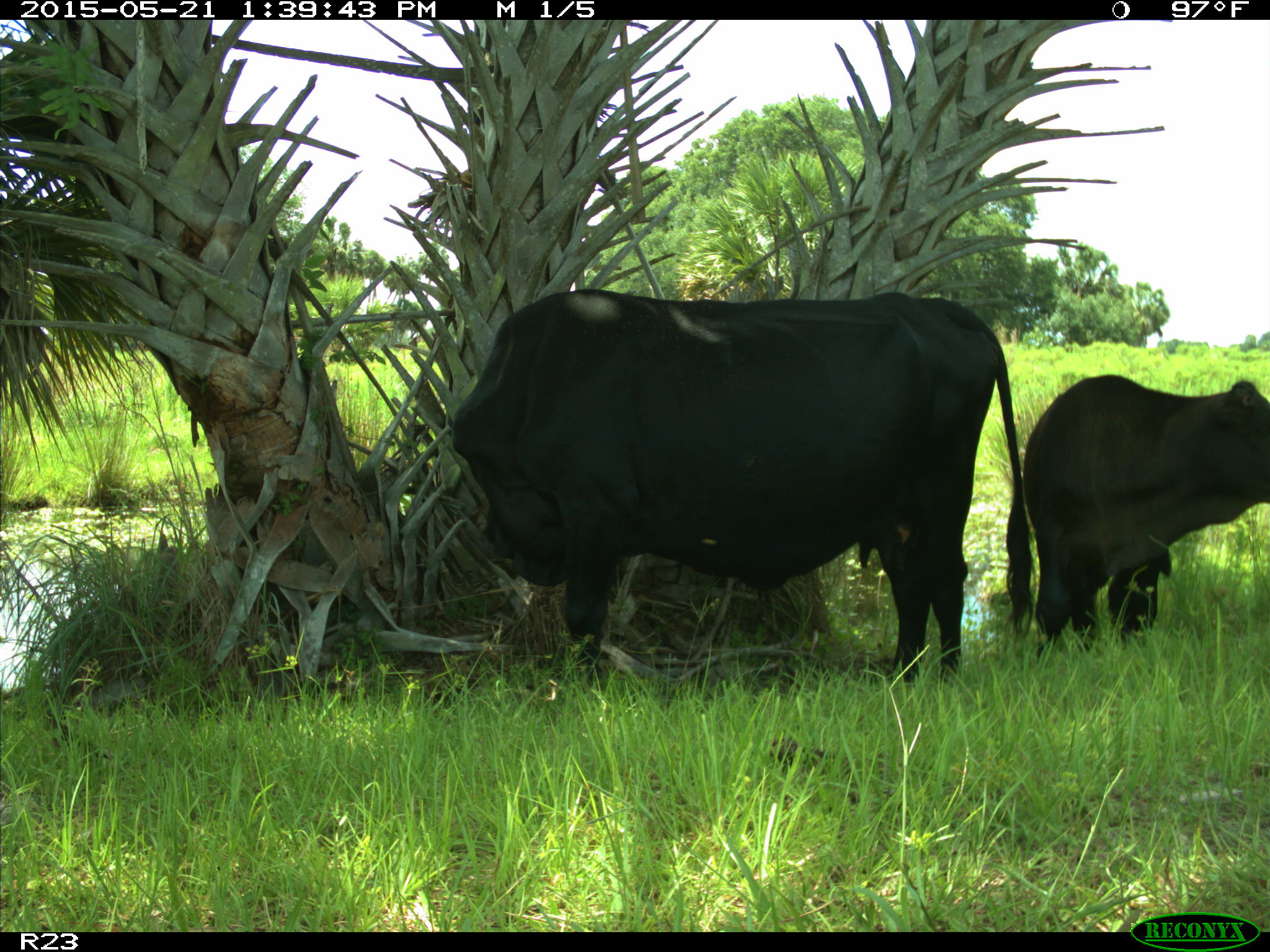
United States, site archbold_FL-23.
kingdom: Animalia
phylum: Chordata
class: Mammalia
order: Artiodactyla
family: Bovidae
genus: Bos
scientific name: Bos taurus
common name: domestic cow